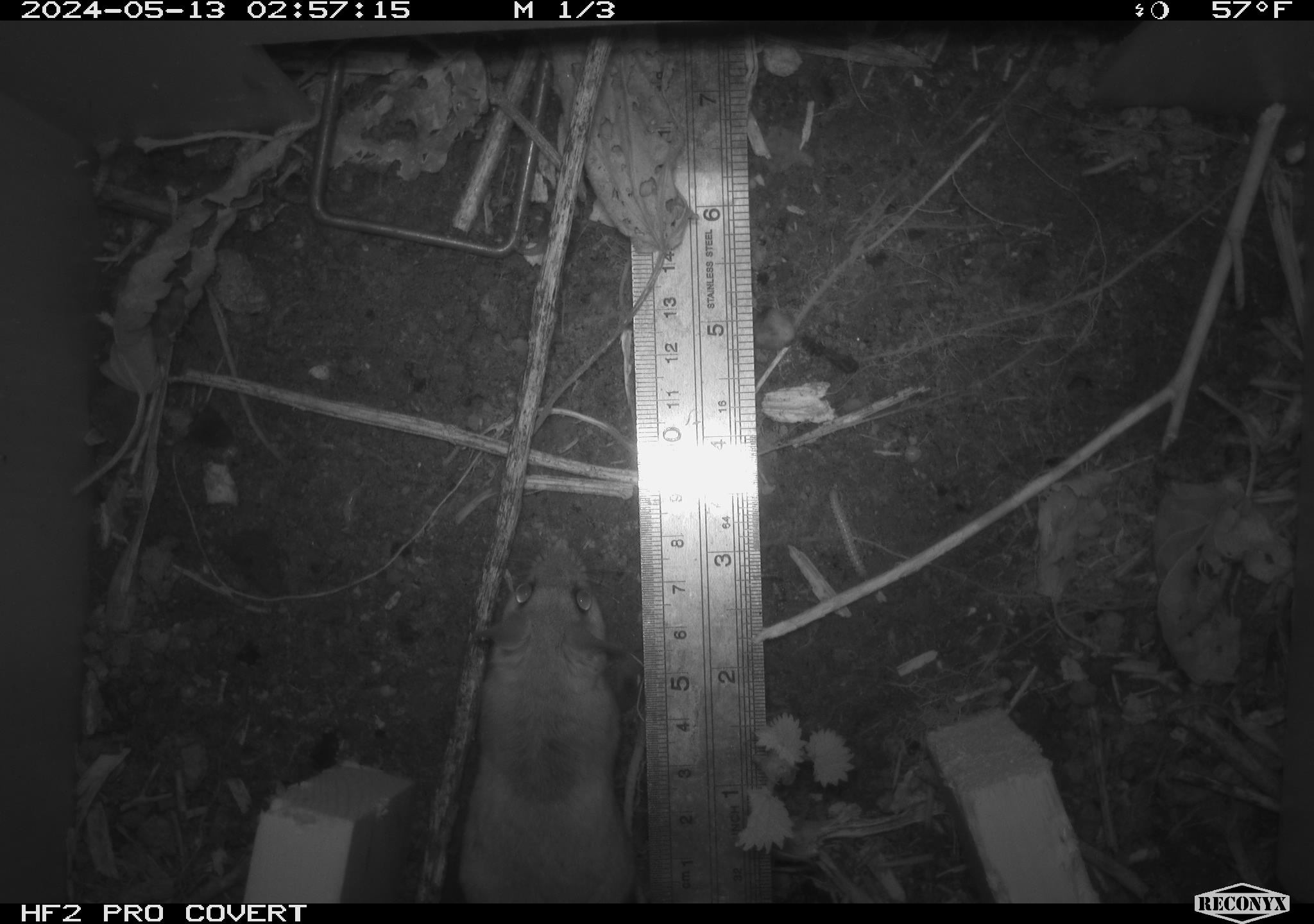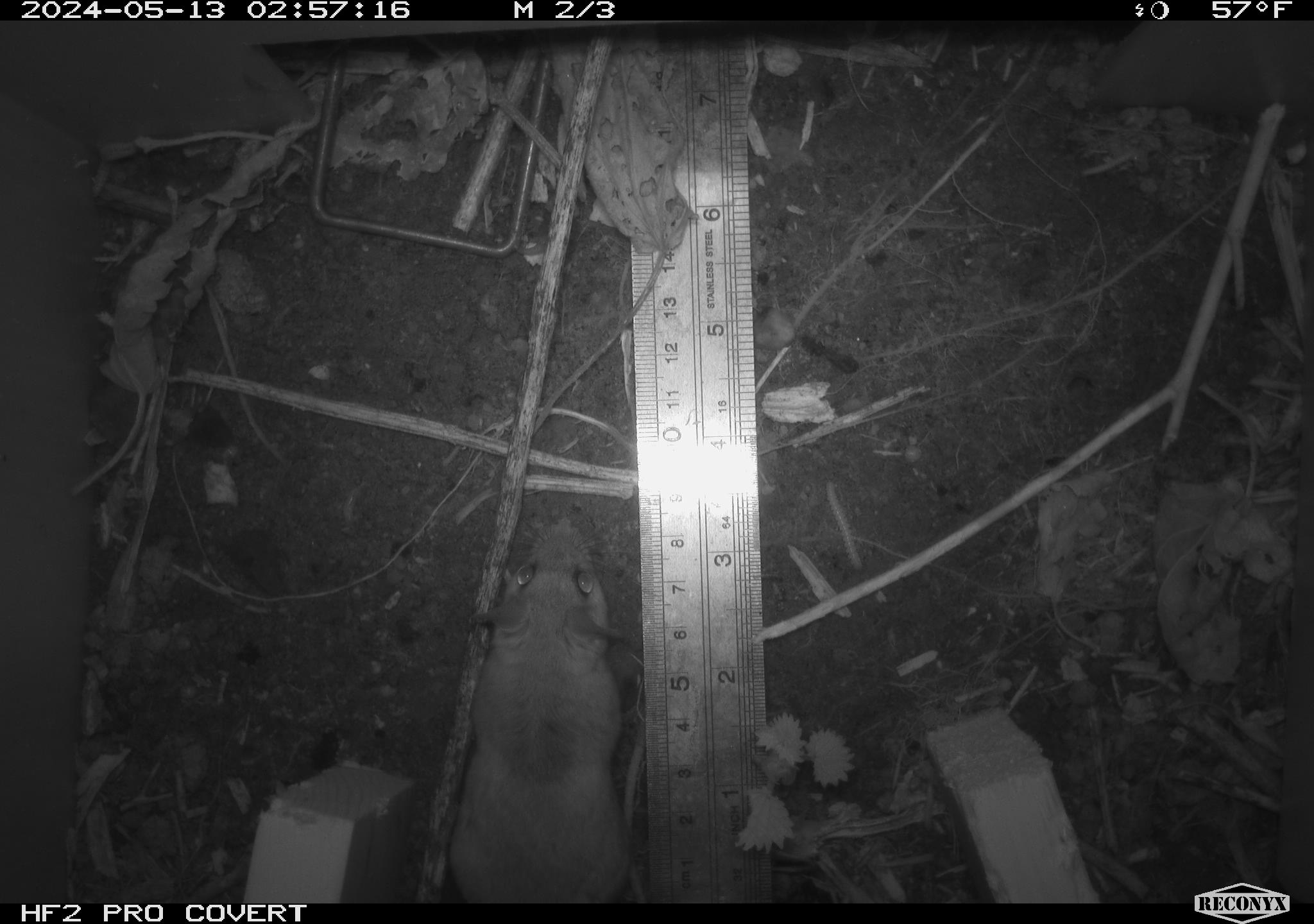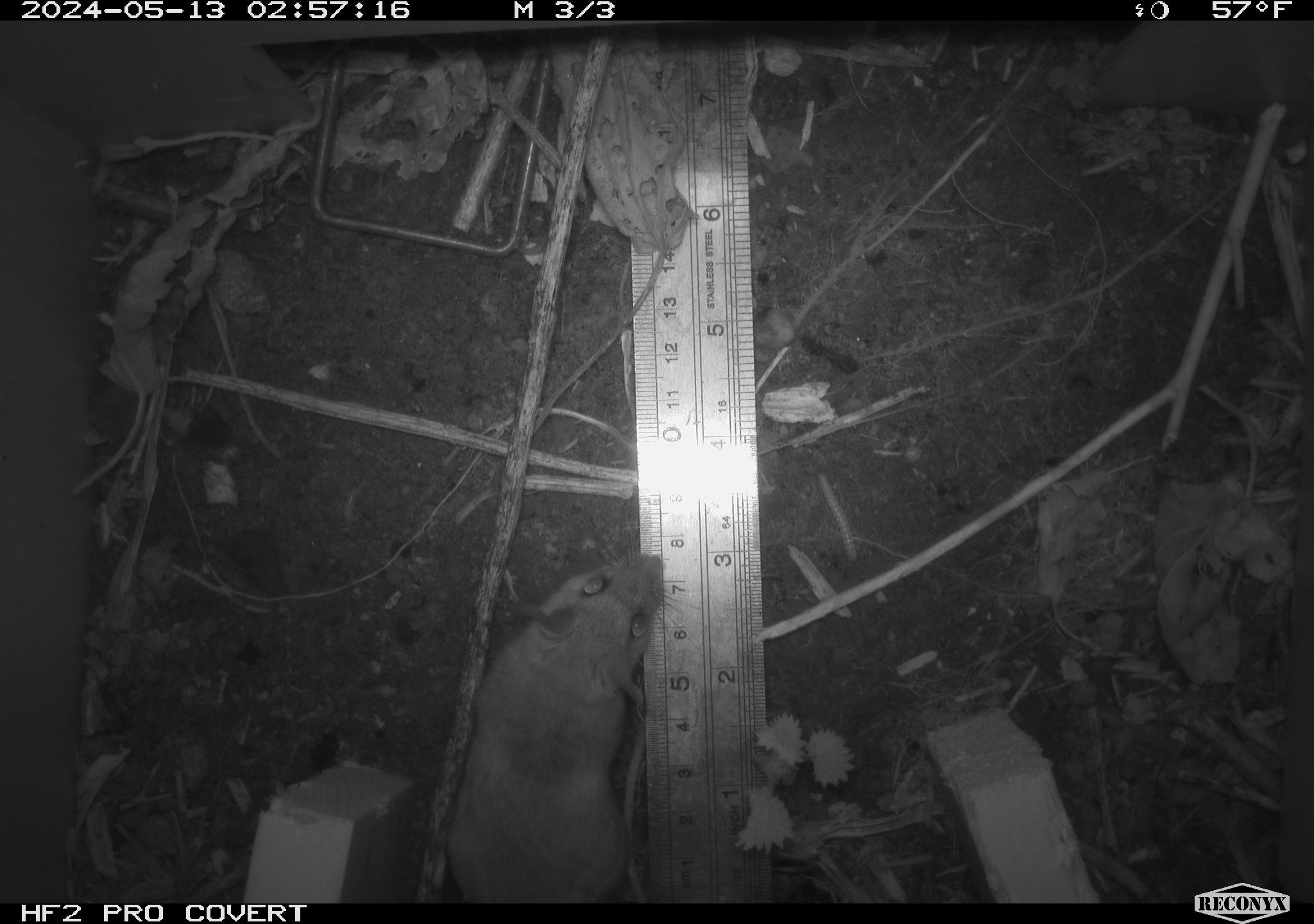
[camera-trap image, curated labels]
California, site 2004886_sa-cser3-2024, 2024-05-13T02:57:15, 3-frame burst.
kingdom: Animalia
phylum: Chordata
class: Mammalia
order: Rodentia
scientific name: Rodentia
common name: rodent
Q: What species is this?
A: Rodent (Rodentia).